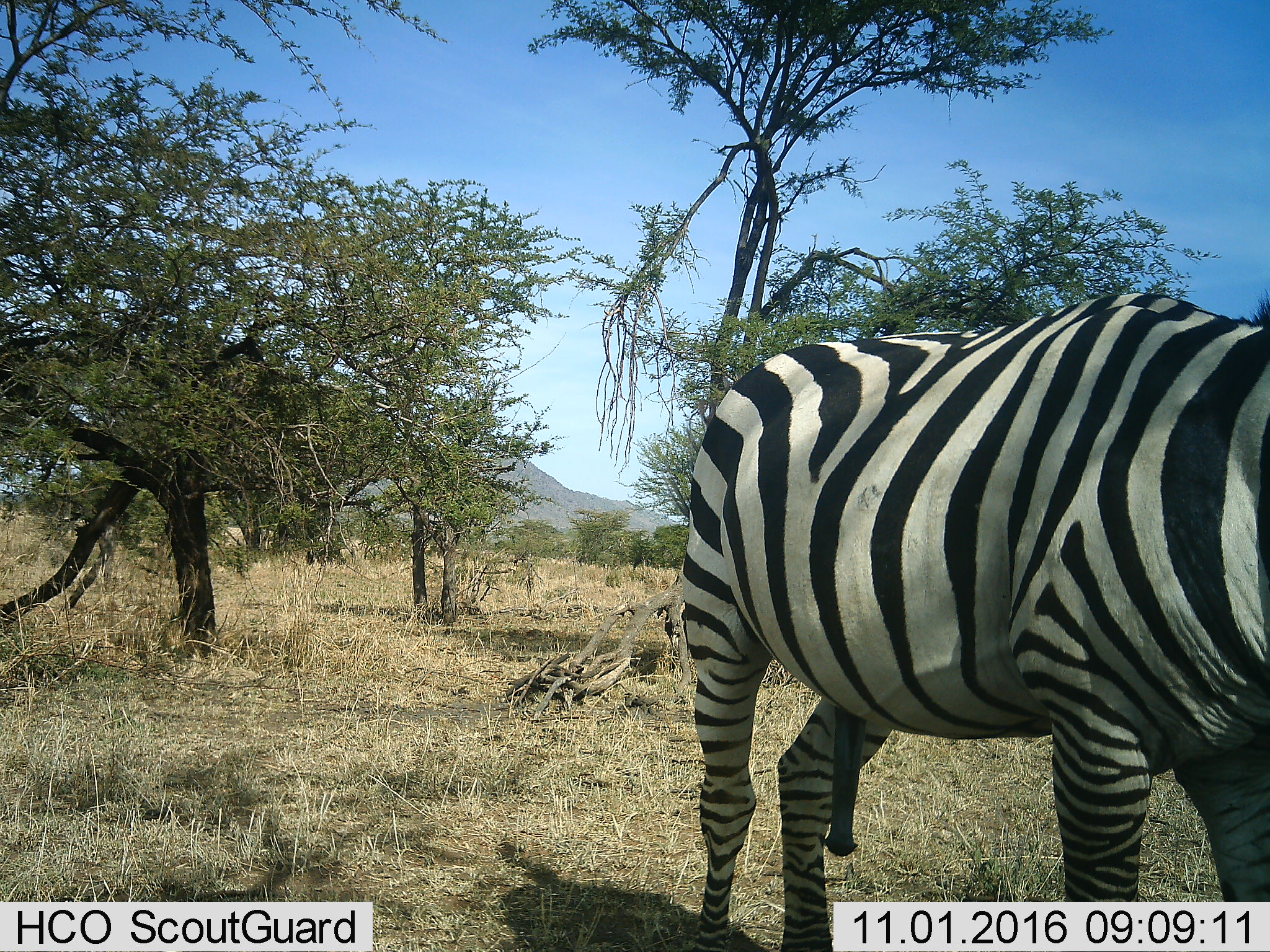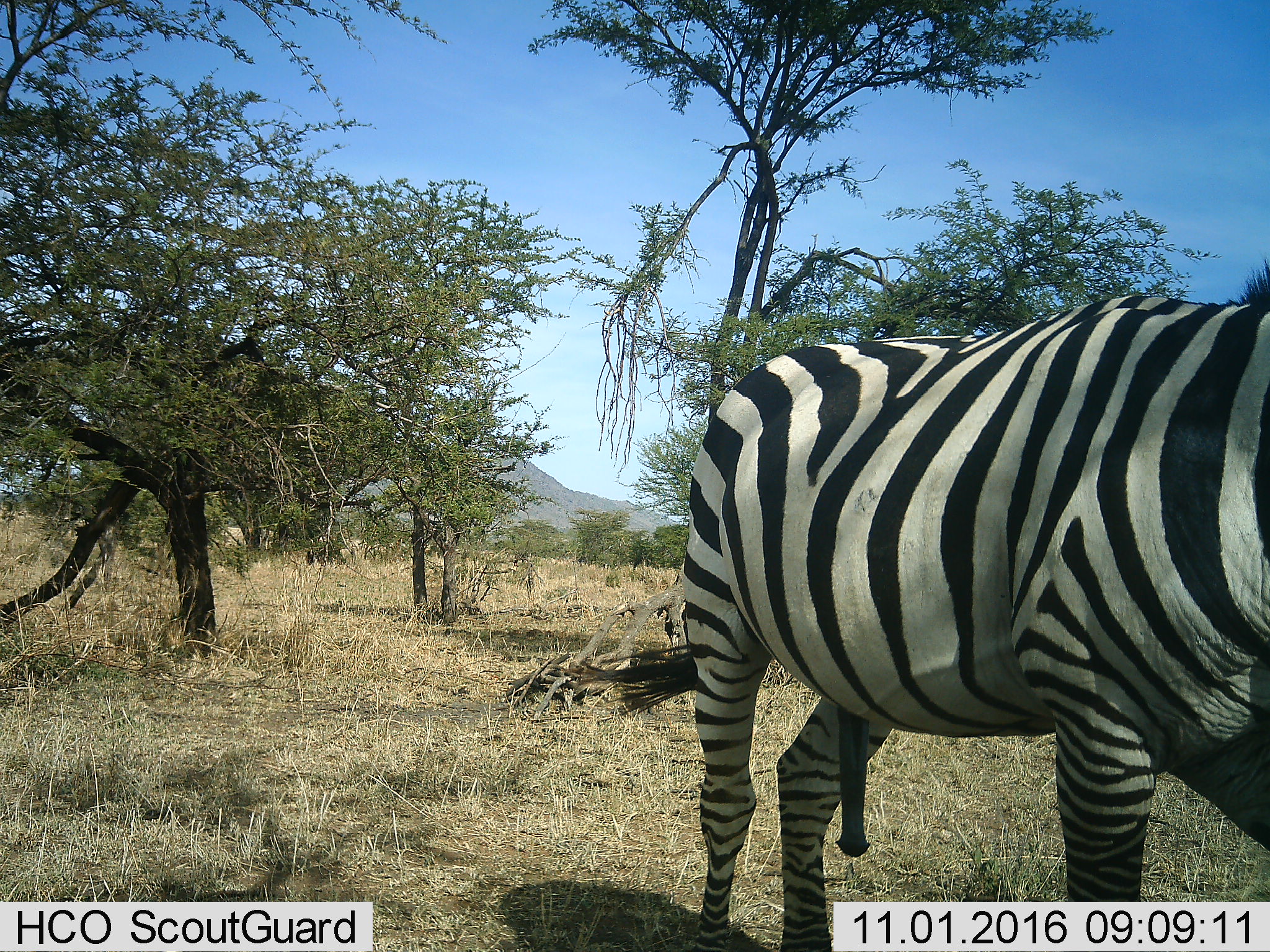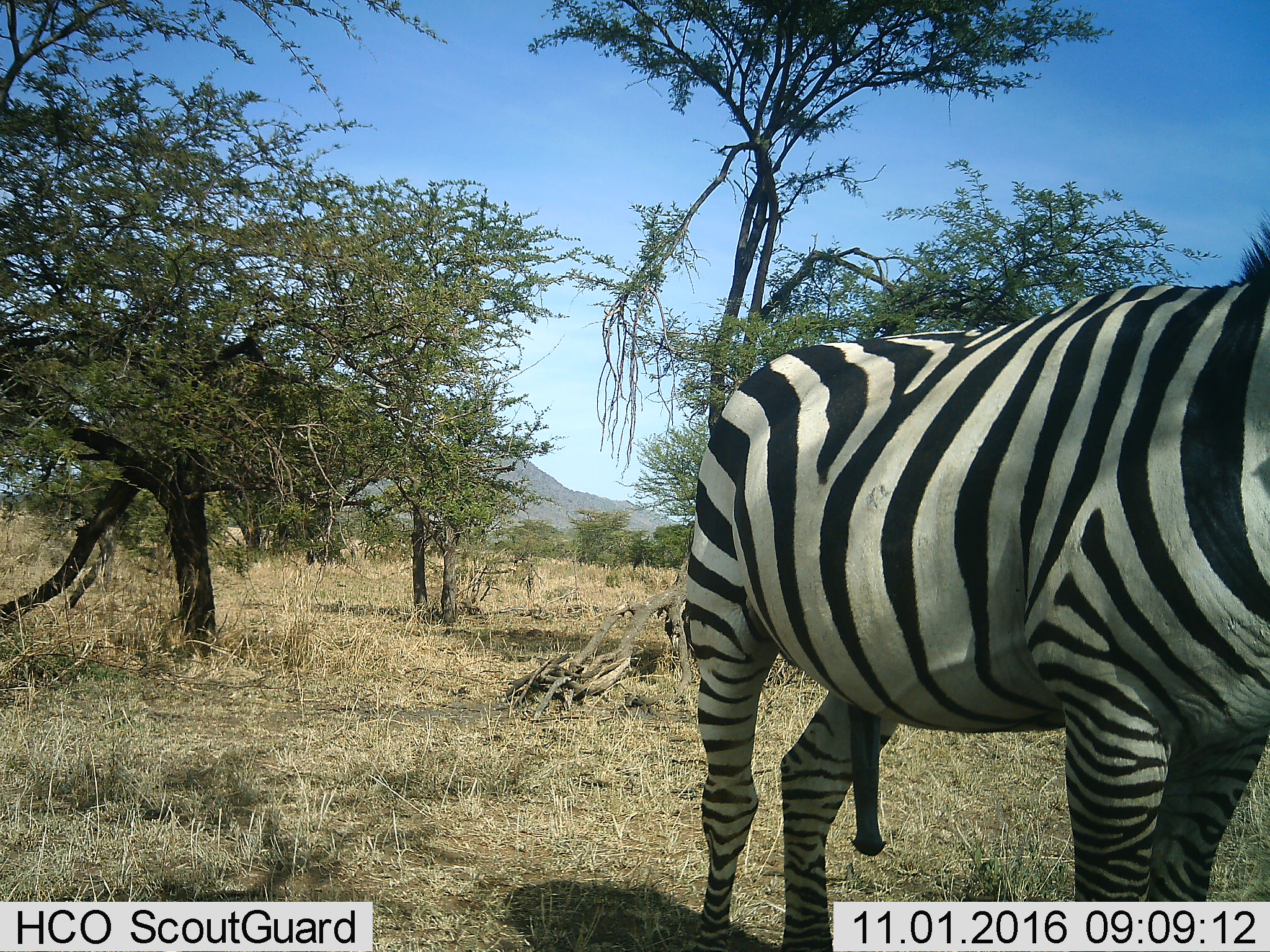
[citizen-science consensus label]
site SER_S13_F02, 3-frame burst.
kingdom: Animalia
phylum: Chordata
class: Mammalia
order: Perissodactyla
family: Equidae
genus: Equus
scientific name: Equus quagga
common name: plains zebra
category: zebraplains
Zebraplains (plains zebra) (Equus quagga), count 1. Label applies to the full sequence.